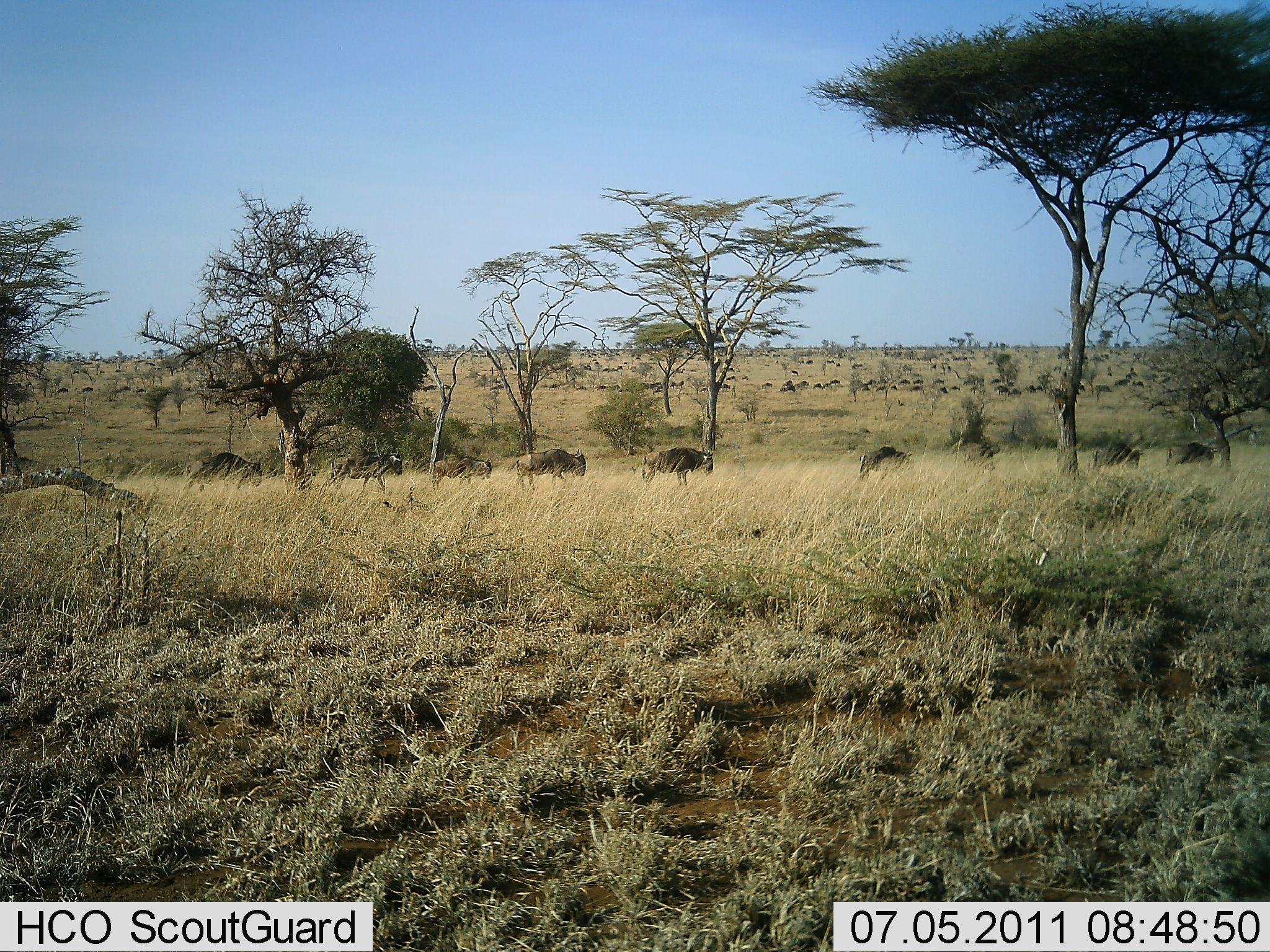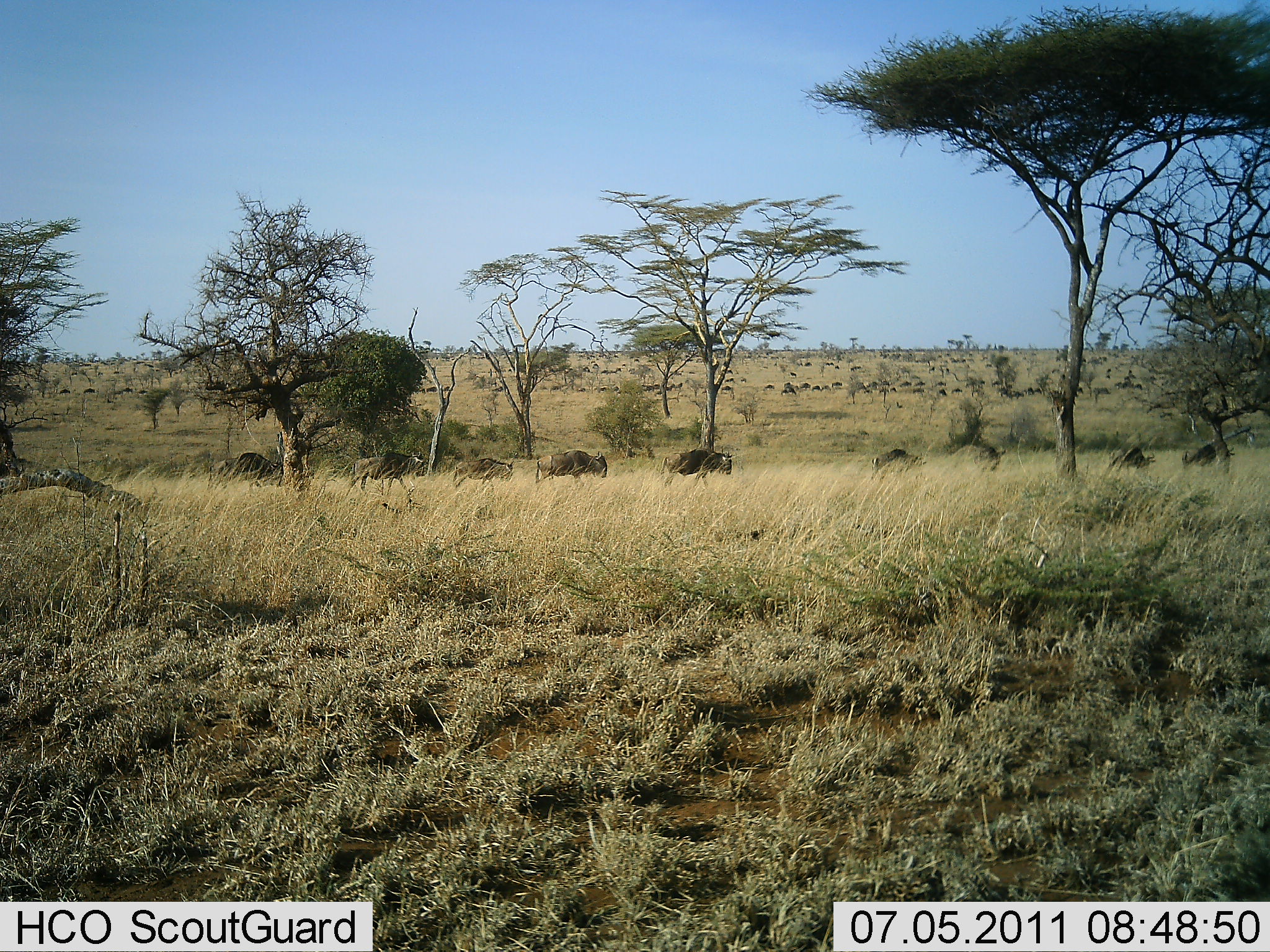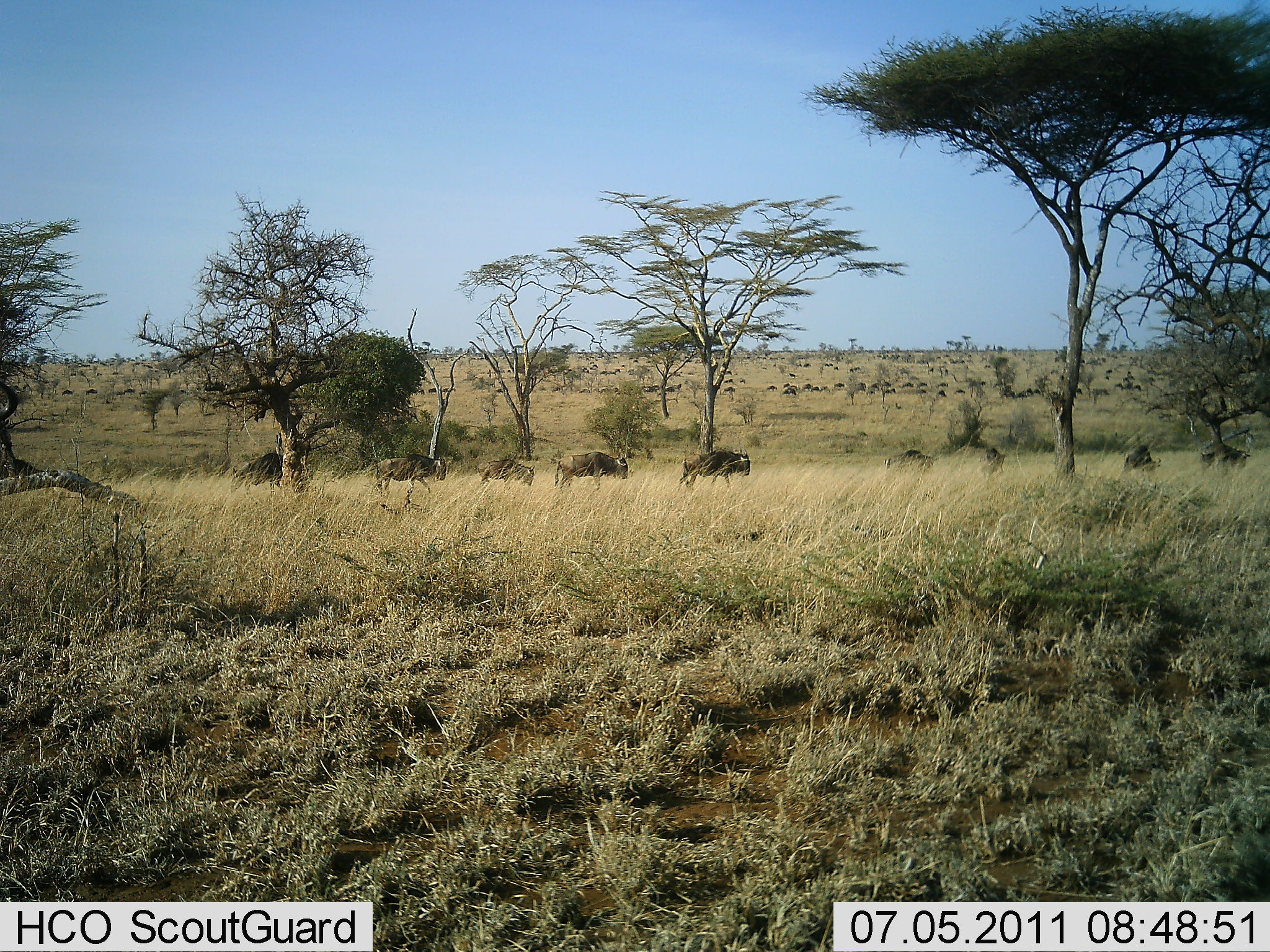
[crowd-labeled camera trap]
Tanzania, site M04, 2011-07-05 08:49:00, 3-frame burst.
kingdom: Animalia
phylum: Chordata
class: Mammalia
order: Artiodactyla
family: Bovidae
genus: Connochaetes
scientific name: Connochaetes taurinus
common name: blue wildebeest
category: wildebeest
Wildebeest (blue wildebeest) (Connochaetes taurinus), count 51+. Behavior (volunteer vote fractions): standing 0%, resting 0%, moving 100%, interacting 0%. Young present (vote fraction): 0%. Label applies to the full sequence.